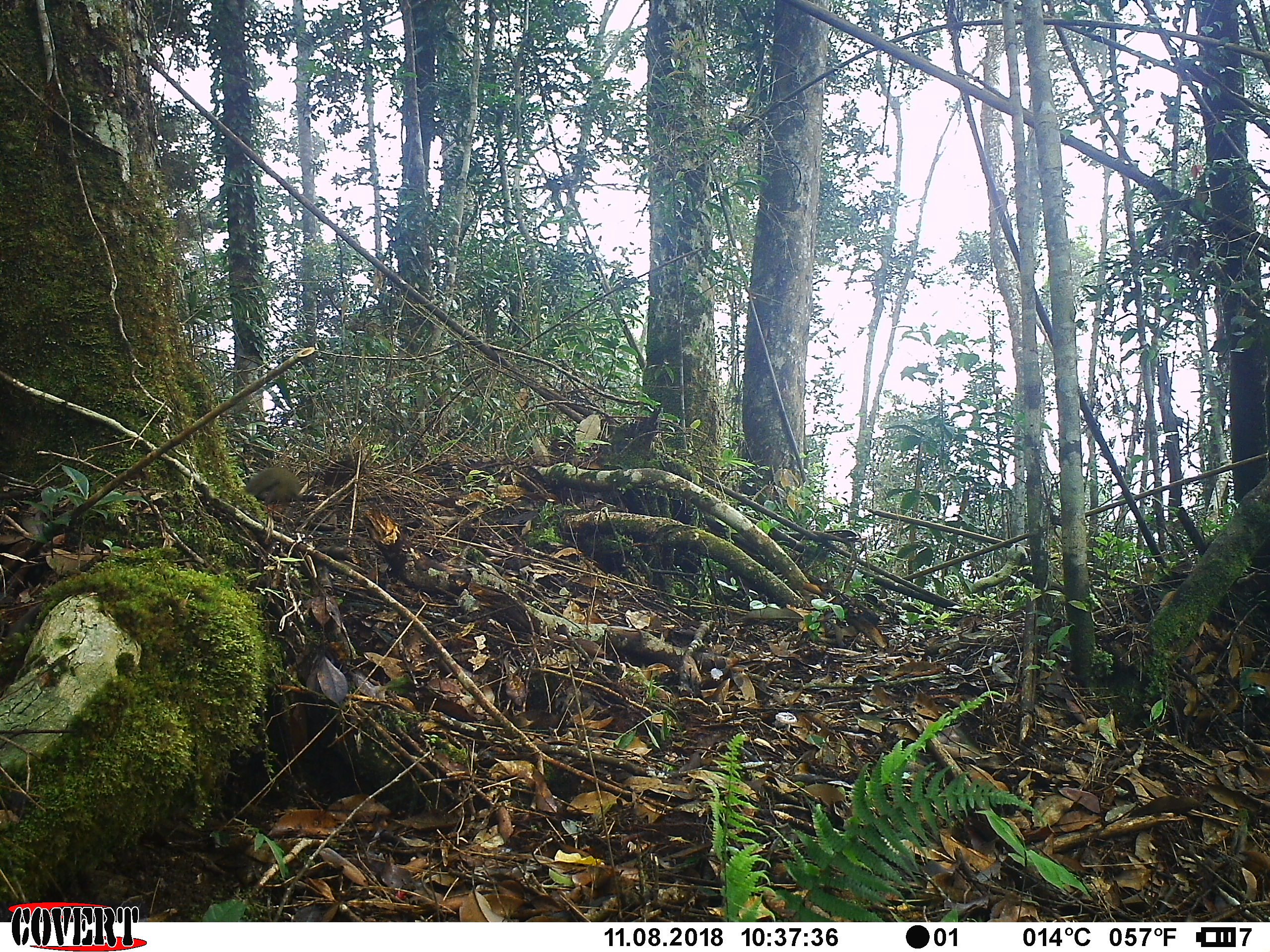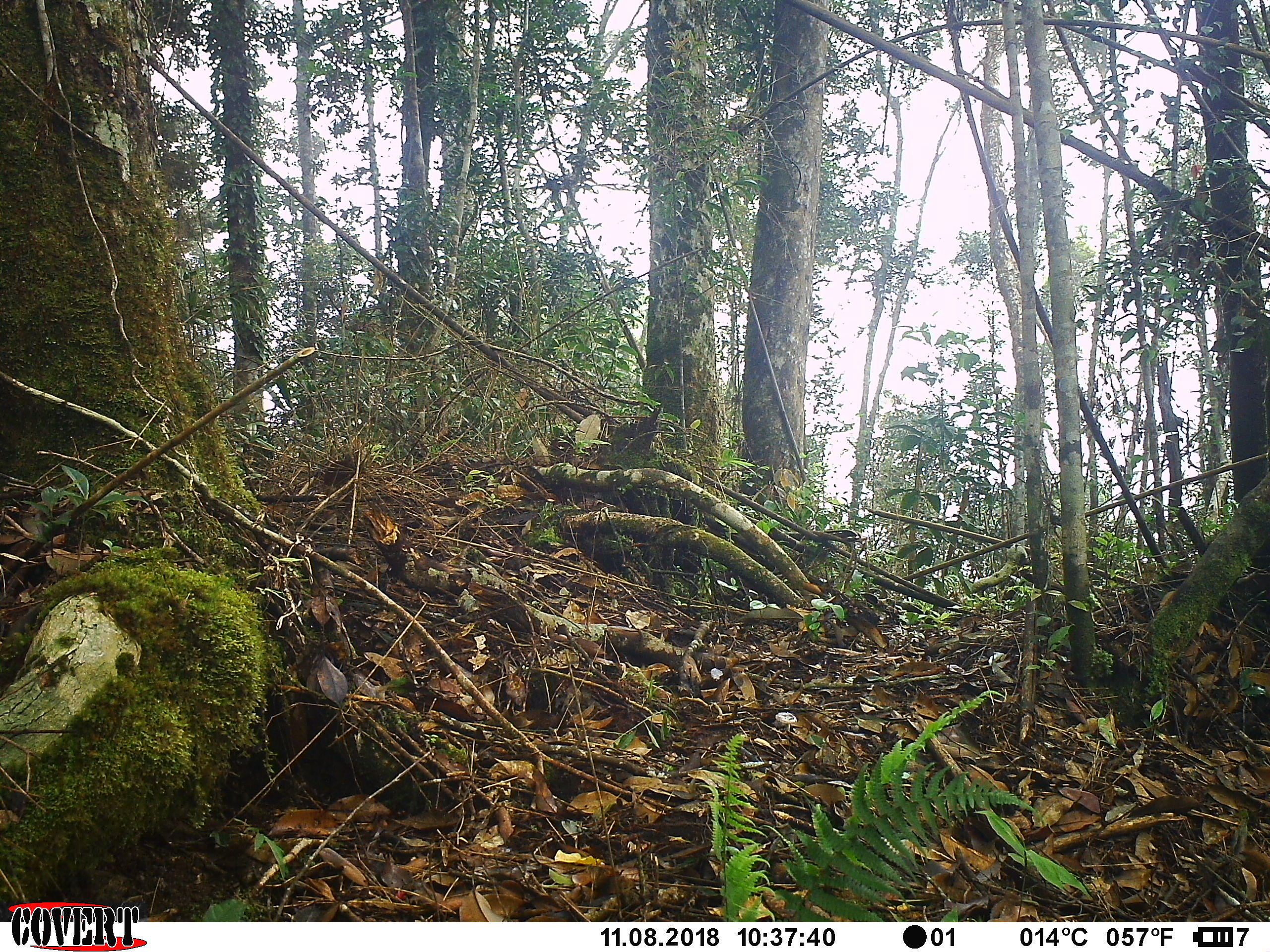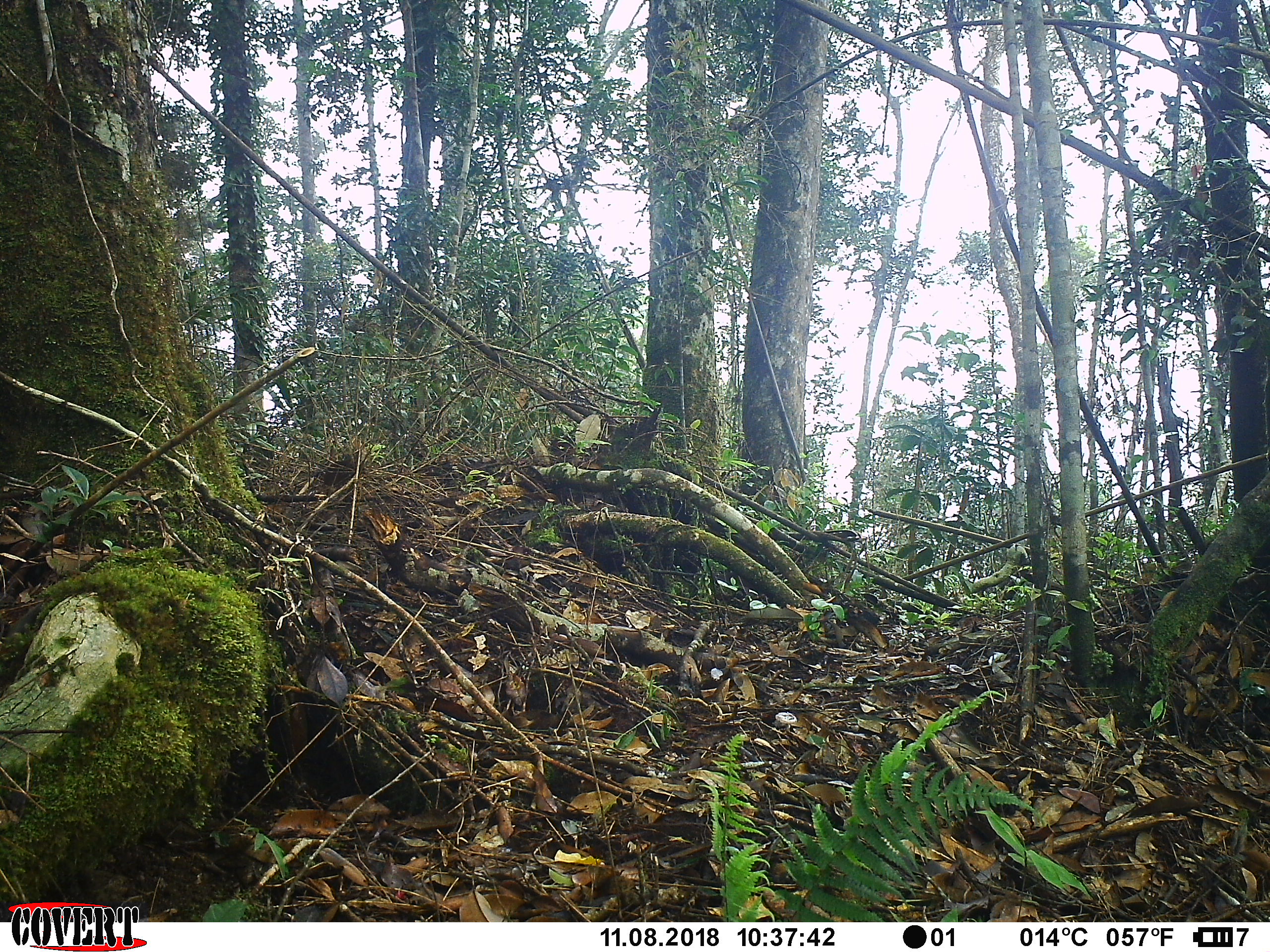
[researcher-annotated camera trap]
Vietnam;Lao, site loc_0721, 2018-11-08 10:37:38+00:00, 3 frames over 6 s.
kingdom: Animalia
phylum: Chordata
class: Mammalia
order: Rodentia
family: Sciuridae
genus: Callosciurus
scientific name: Callosciurus erythraeus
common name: pallas's squirrel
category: pallass squirrel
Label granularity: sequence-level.